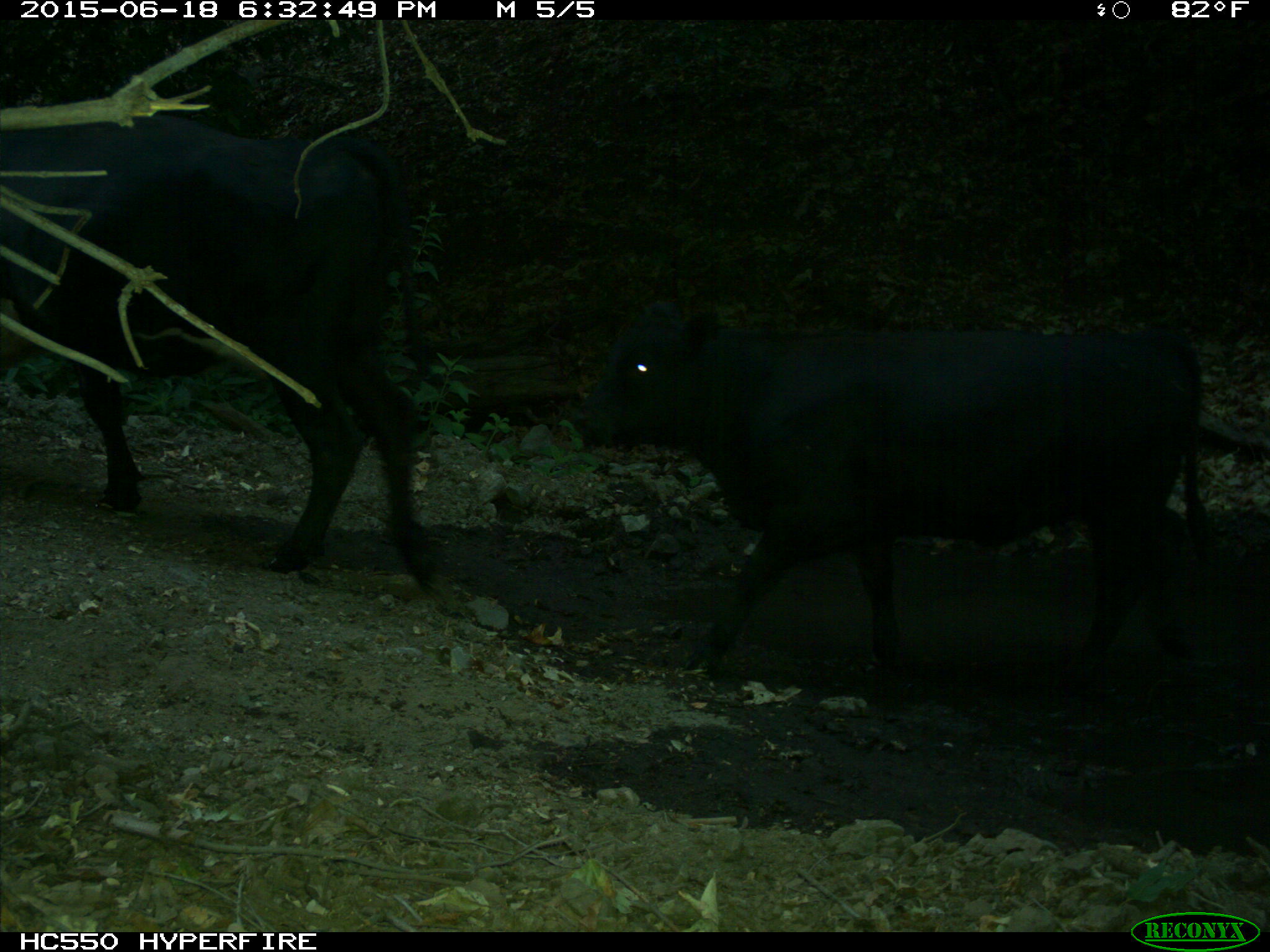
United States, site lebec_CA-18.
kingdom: Animalia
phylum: Chordata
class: Mammalia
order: Artiodactyla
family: Bovidae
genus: Bos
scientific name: Bos taurus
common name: domestic cow